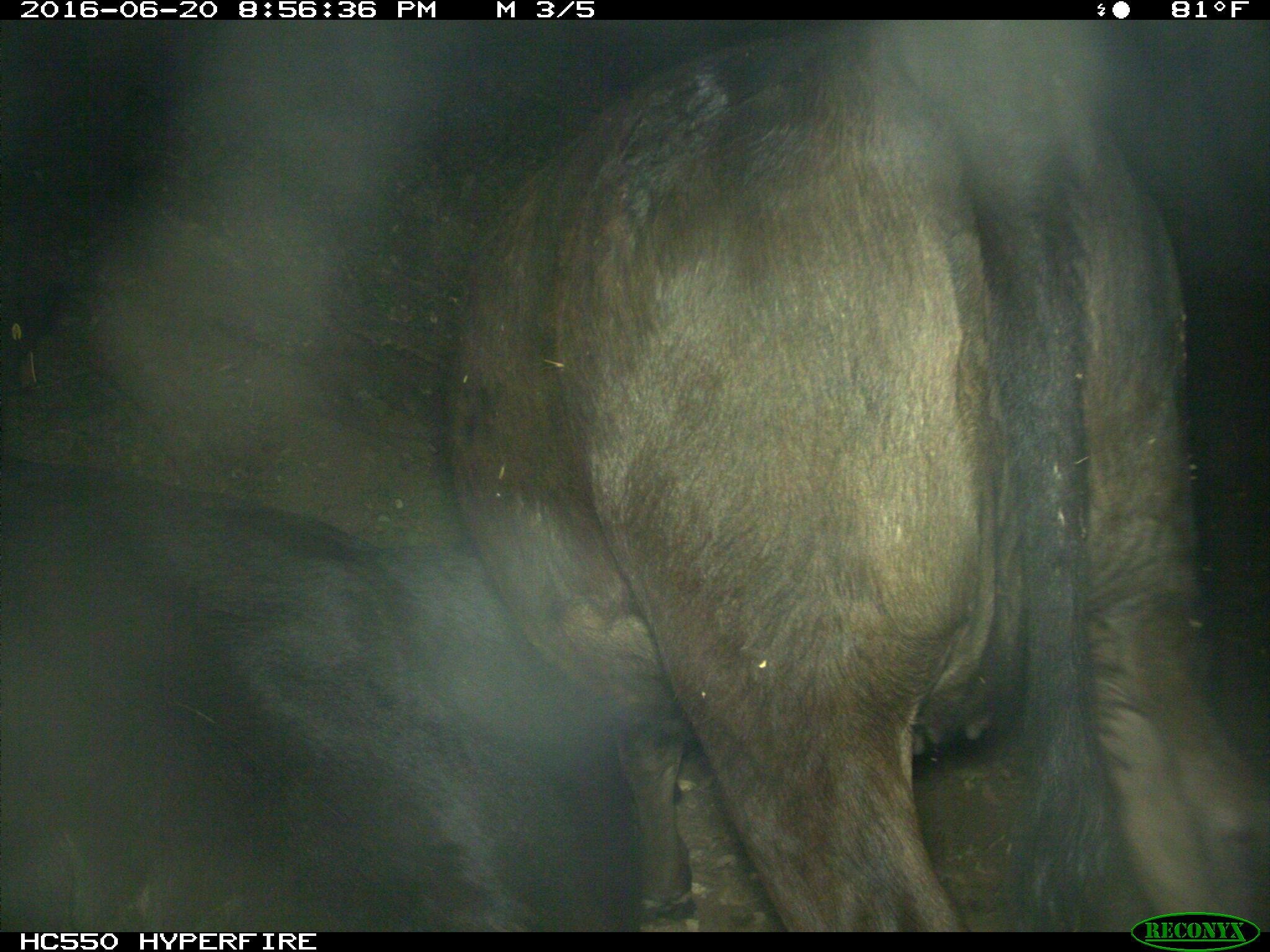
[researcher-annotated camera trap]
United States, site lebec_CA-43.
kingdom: Animalia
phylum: Chordata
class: Mammalia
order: Artiodactyla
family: Bovidae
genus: Bos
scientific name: Bos taurus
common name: domestic cow